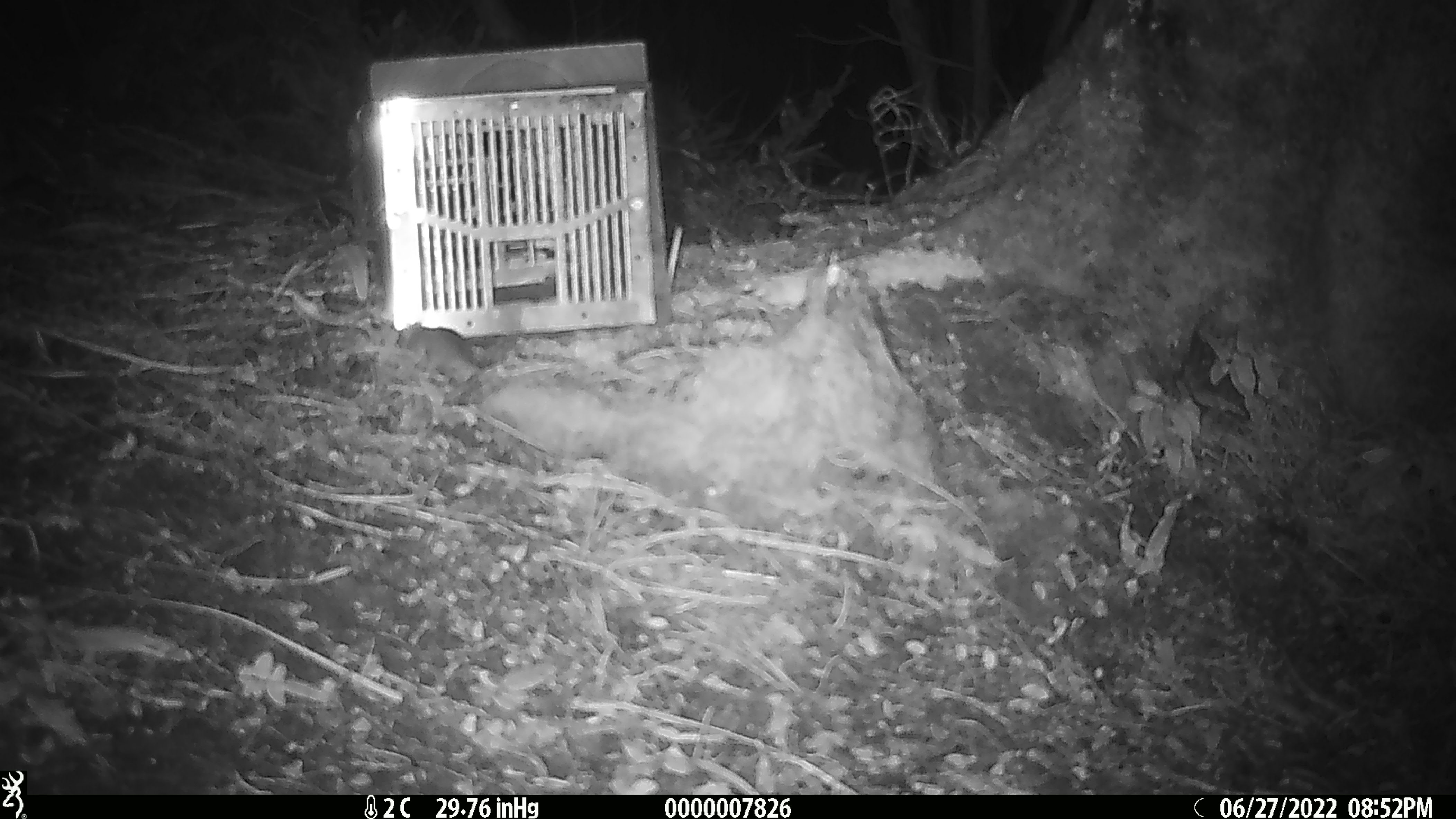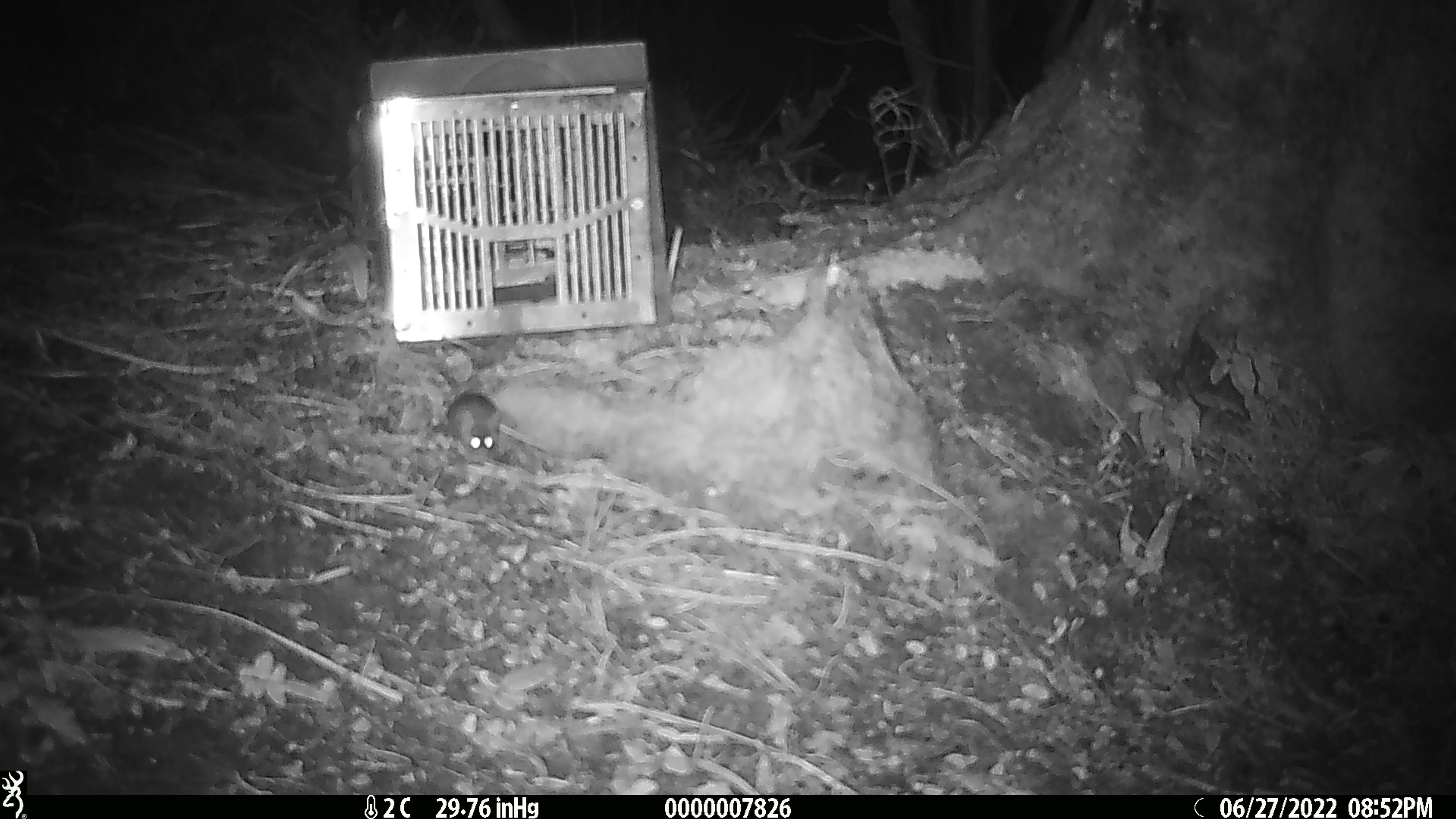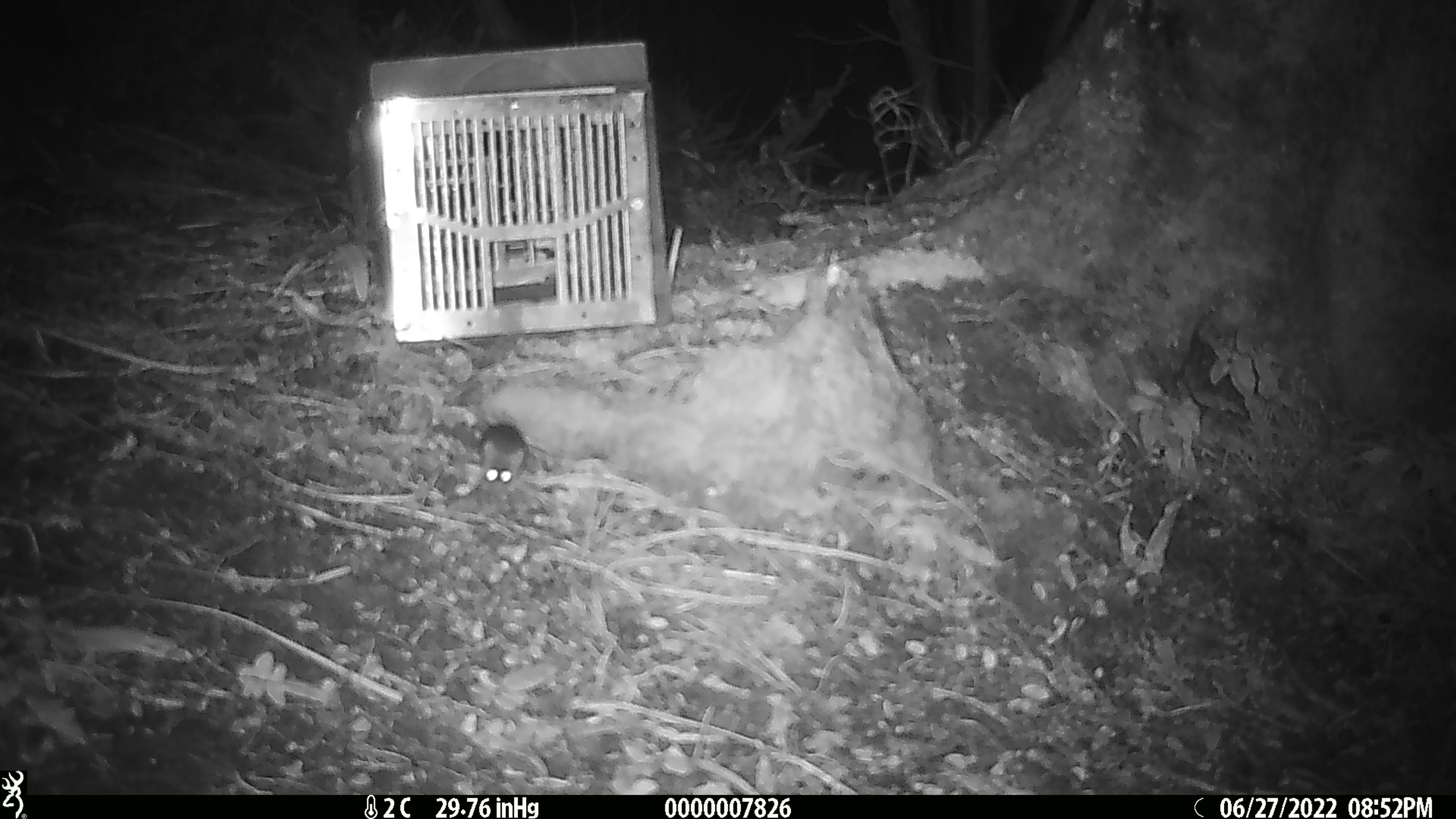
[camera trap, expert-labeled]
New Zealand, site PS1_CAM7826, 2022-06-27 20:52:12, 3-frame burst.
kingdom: Animalia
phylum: Chordata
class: Mammalia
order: Rodentia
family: Muridae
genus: Mus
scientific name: Mus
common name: mouse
Mouse (Mus).